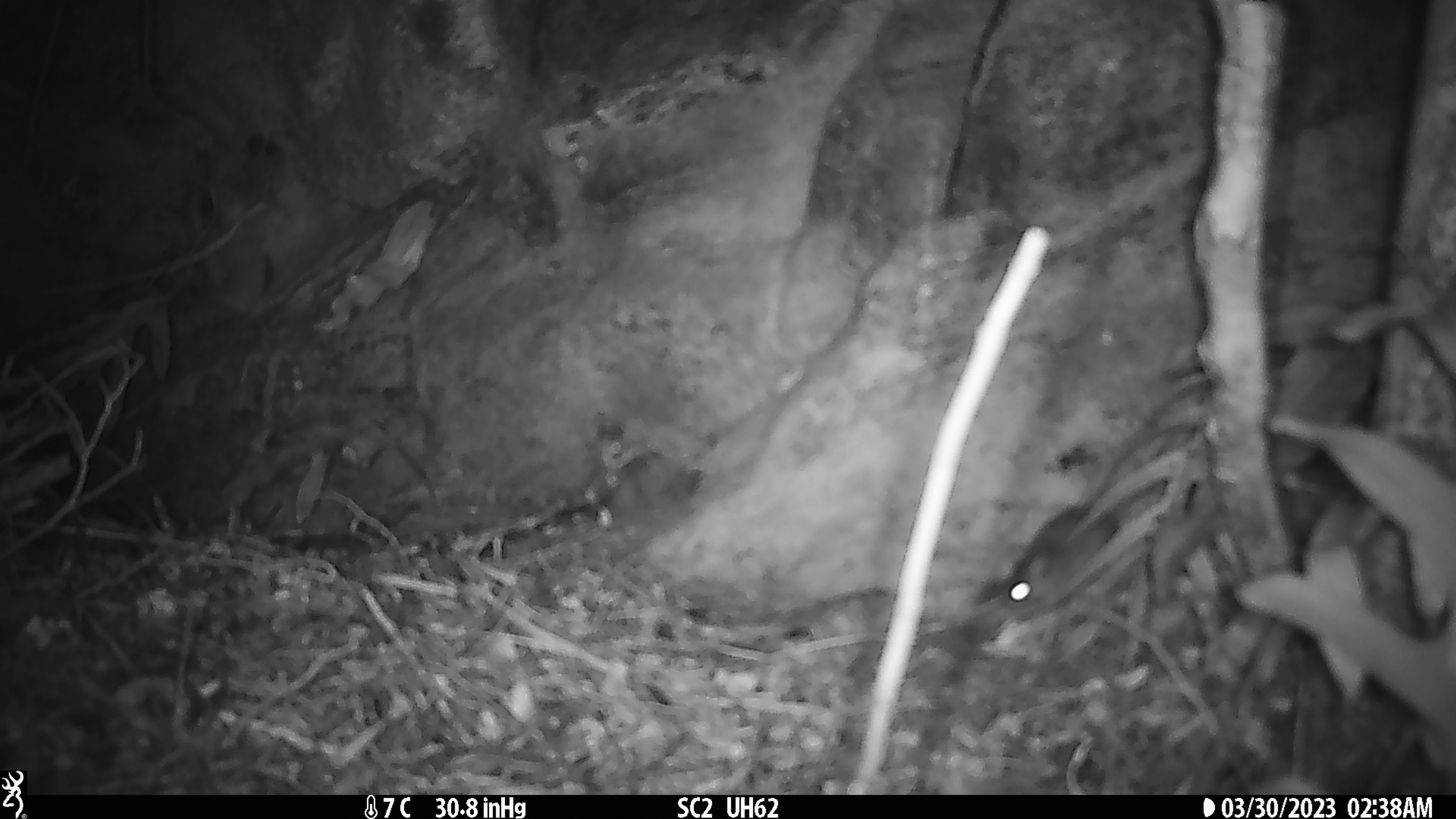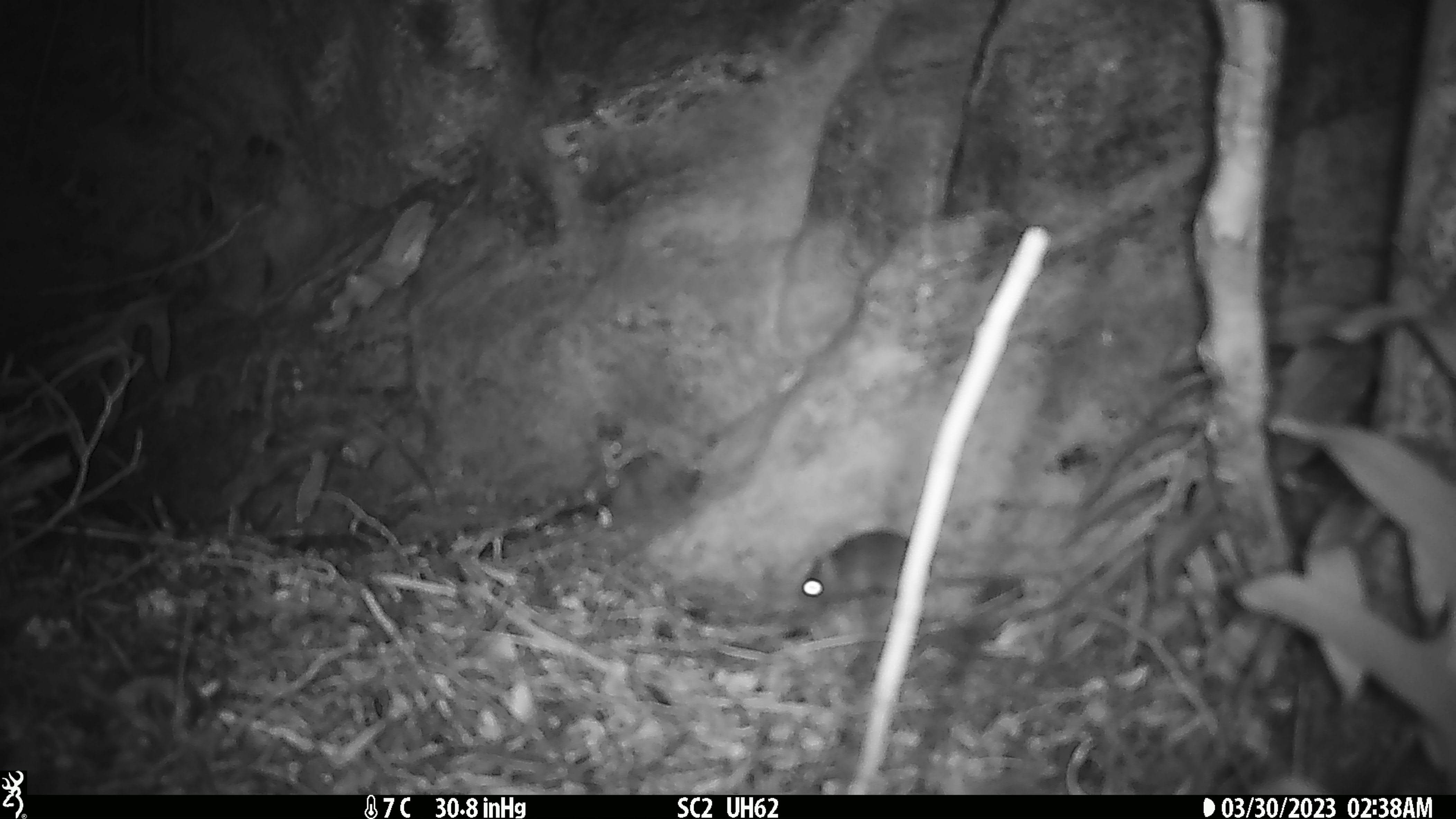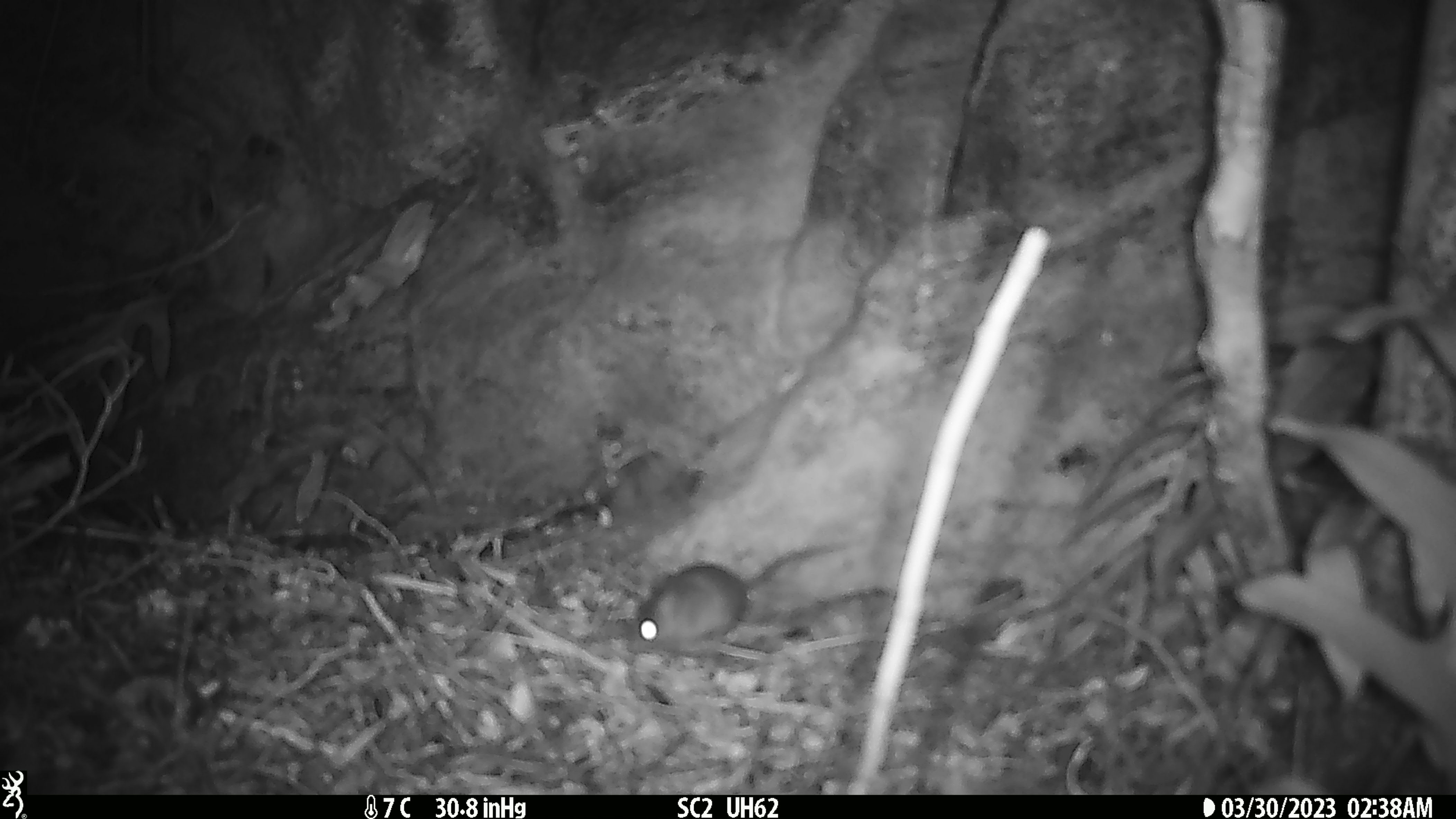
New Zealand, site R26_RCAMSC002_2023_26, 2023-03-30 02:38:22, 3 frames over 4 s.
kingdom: Animalia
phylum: Chordata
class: Mammalia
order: Rodentia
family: Muridae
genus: Mus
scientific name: Mus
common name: mouse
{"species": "mouse (Mus)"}